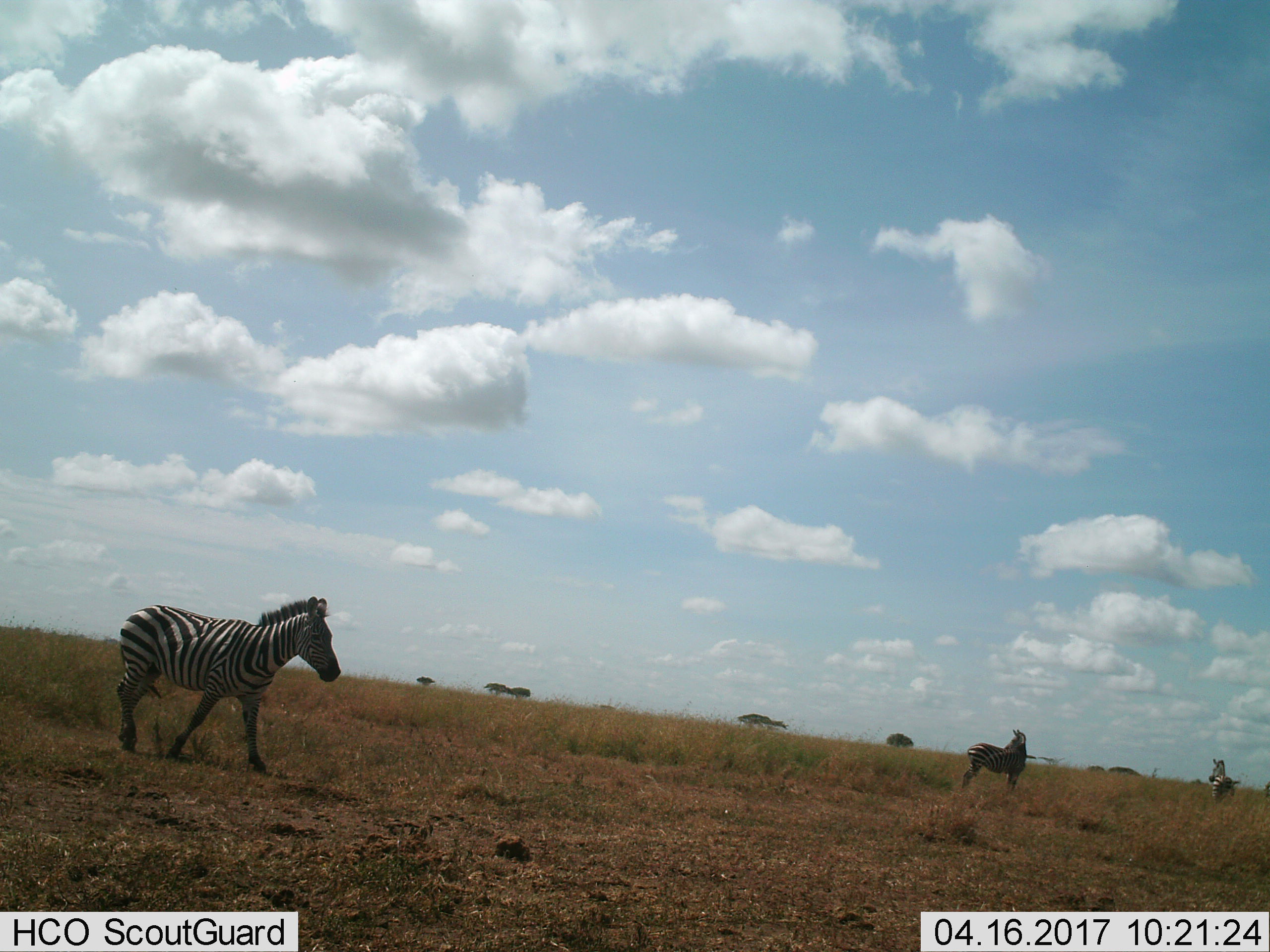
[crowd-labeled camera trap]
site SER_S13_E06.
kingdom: Animalia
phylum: Chordata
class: Mammalia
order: Perissodactyla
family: Equidae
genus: Equus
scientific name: Equus quagga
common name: plains zebra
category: zebraplains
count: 3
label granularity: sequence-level